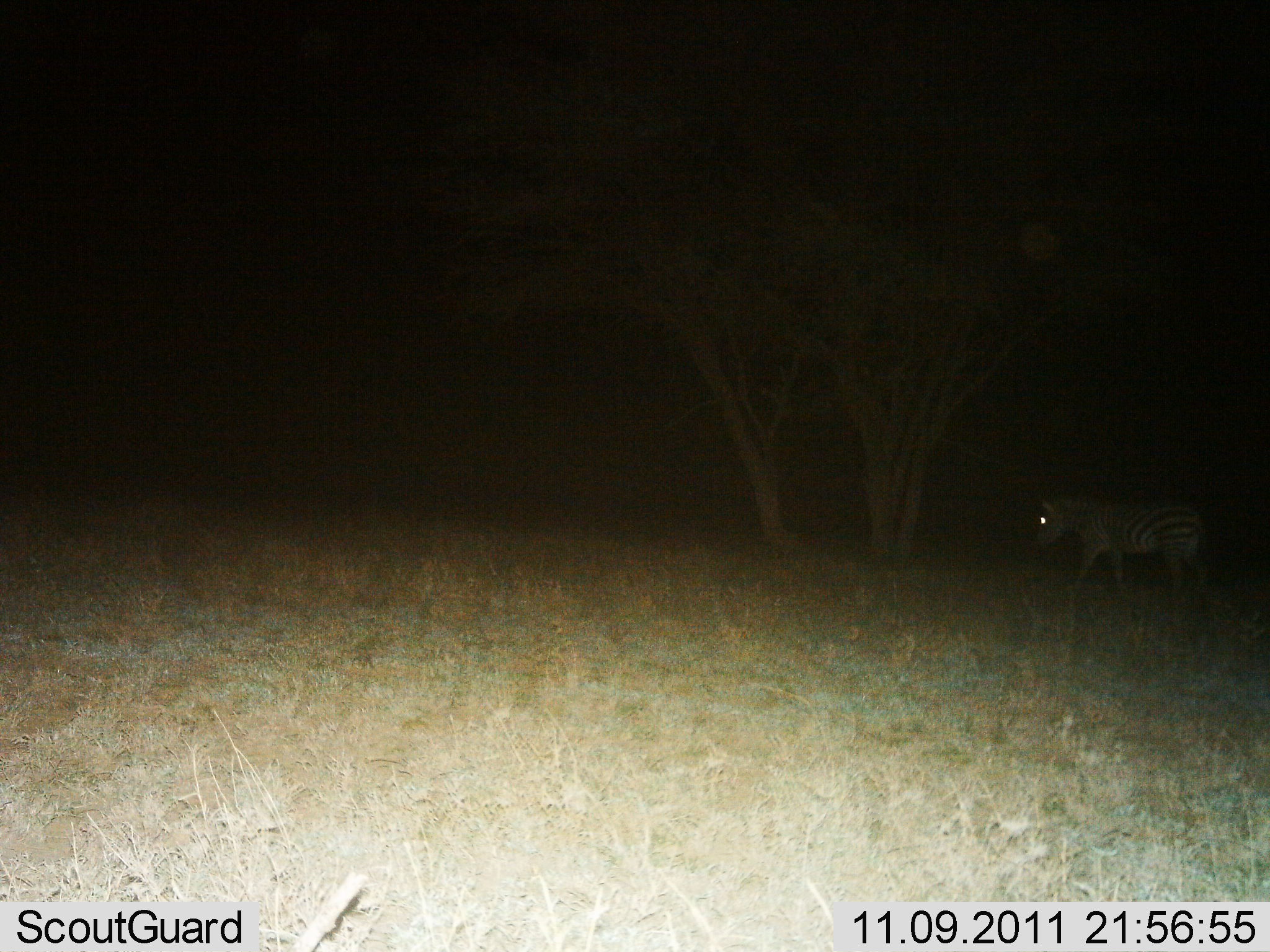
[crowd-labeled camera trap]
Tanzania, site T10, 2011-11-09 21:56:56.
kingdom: Animalia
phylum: Chordata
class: Mammalia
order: Perissodactyla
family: Equidae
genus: Equus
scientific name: Equus quagga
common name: plains zebra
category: zebra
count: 1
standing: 40%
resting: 0%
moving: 60%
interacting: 0%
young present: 0%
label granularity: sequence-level